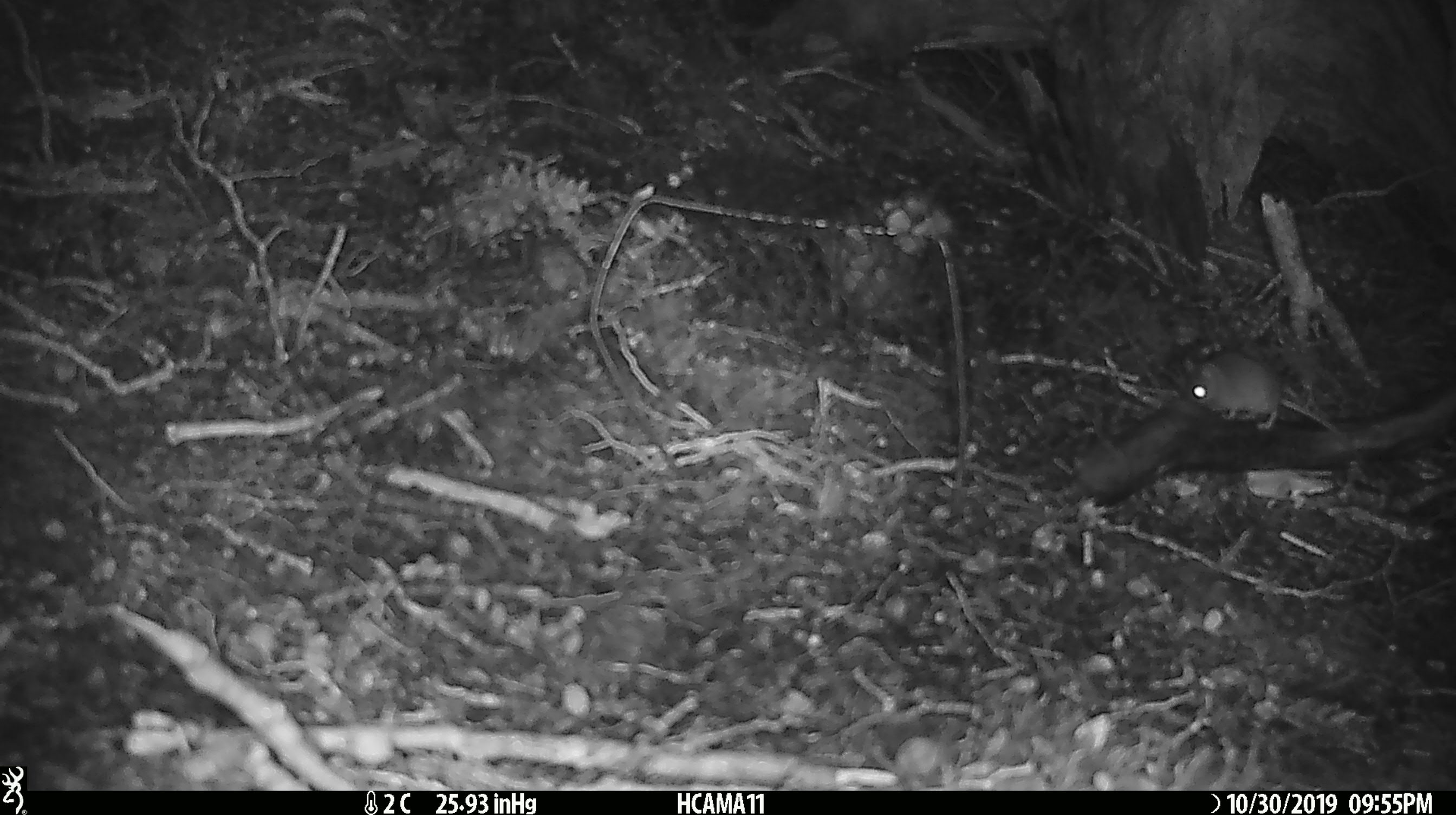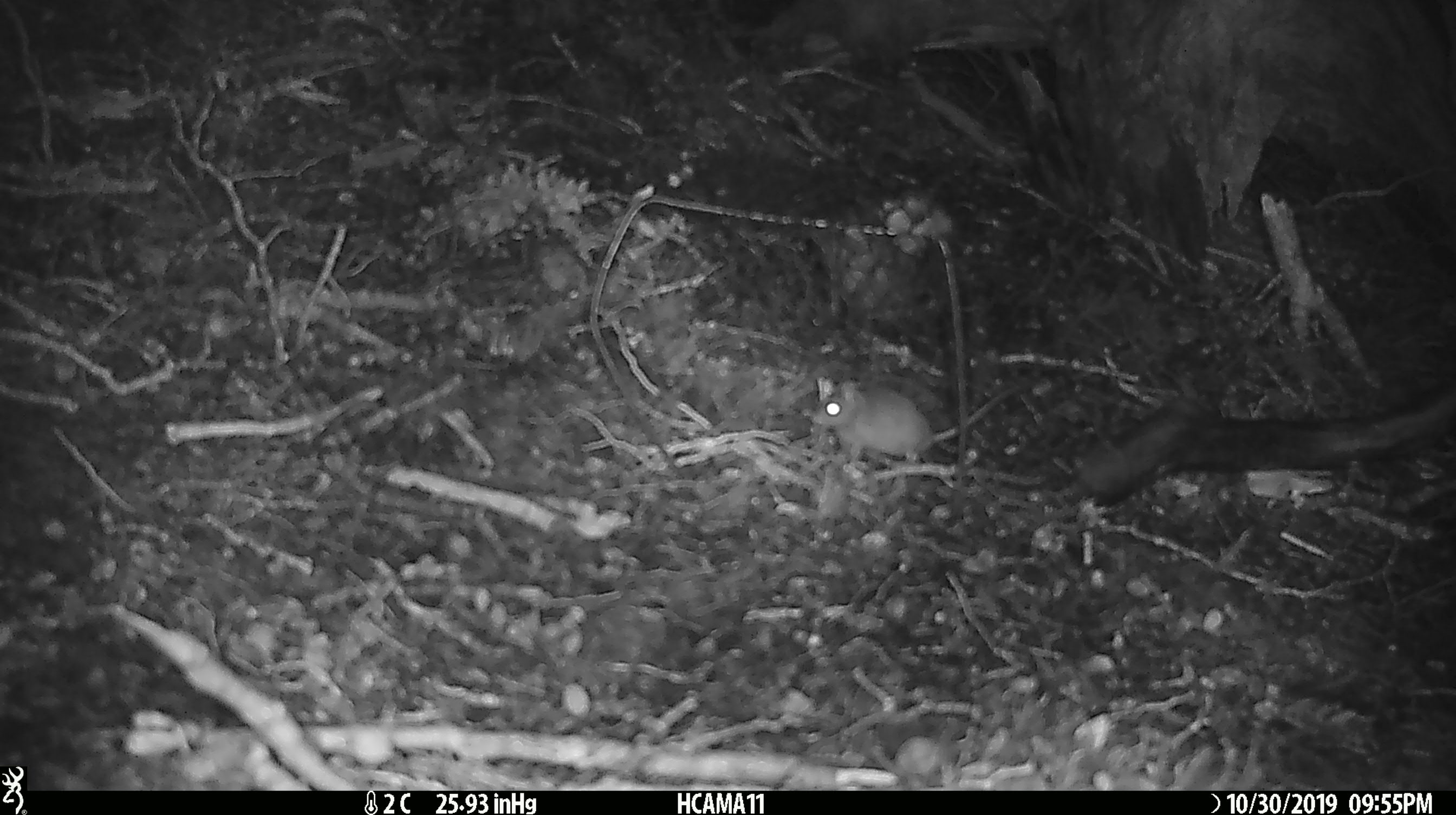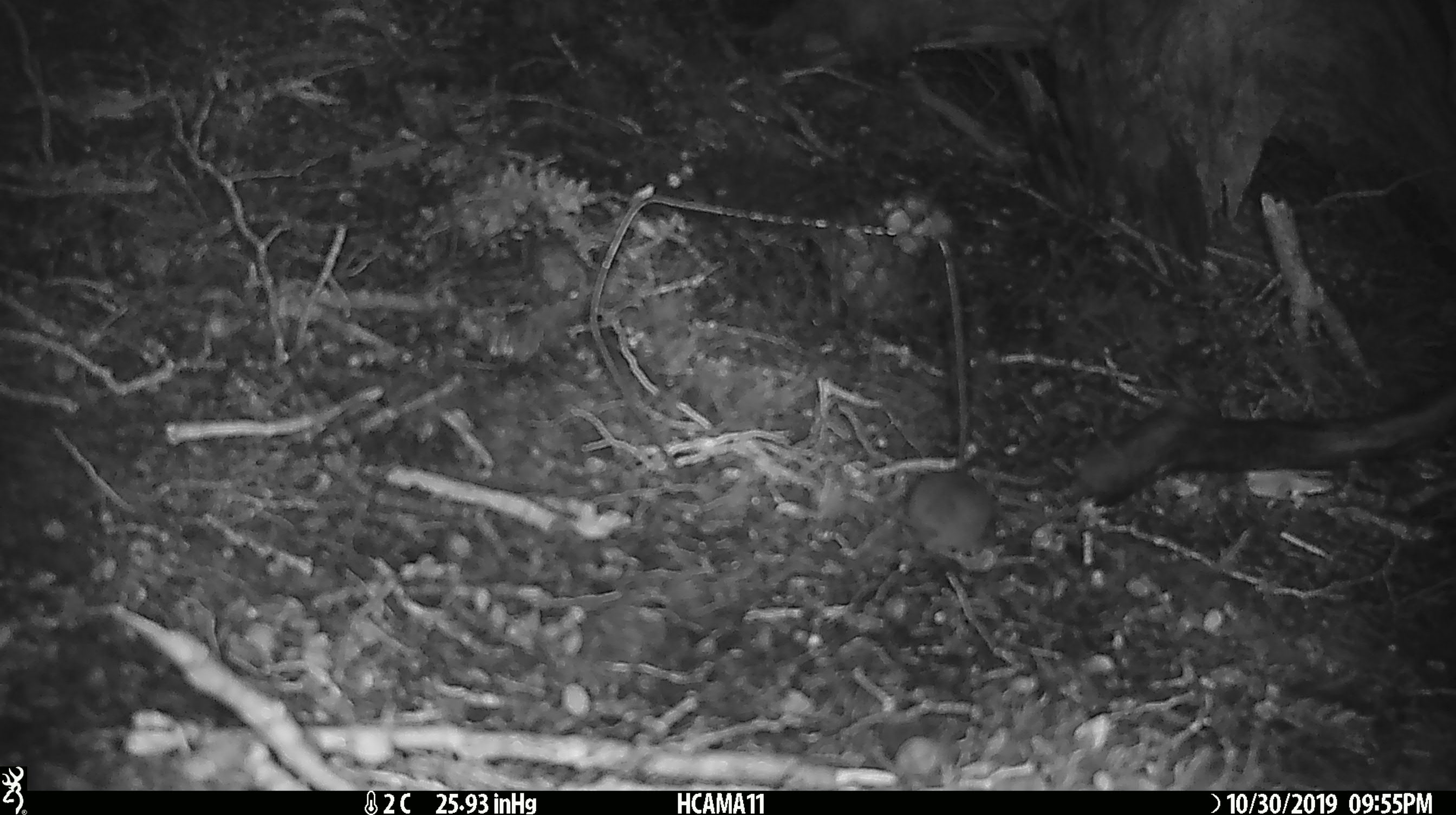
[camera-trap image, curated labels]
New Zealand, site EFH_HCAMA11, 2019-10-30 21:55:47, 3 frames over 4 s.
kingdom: Animalia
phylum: Chordata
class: Mammalia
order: Rodentia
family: Muridae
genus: Mus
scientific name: Mus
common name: mouse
Mouse (Mus).